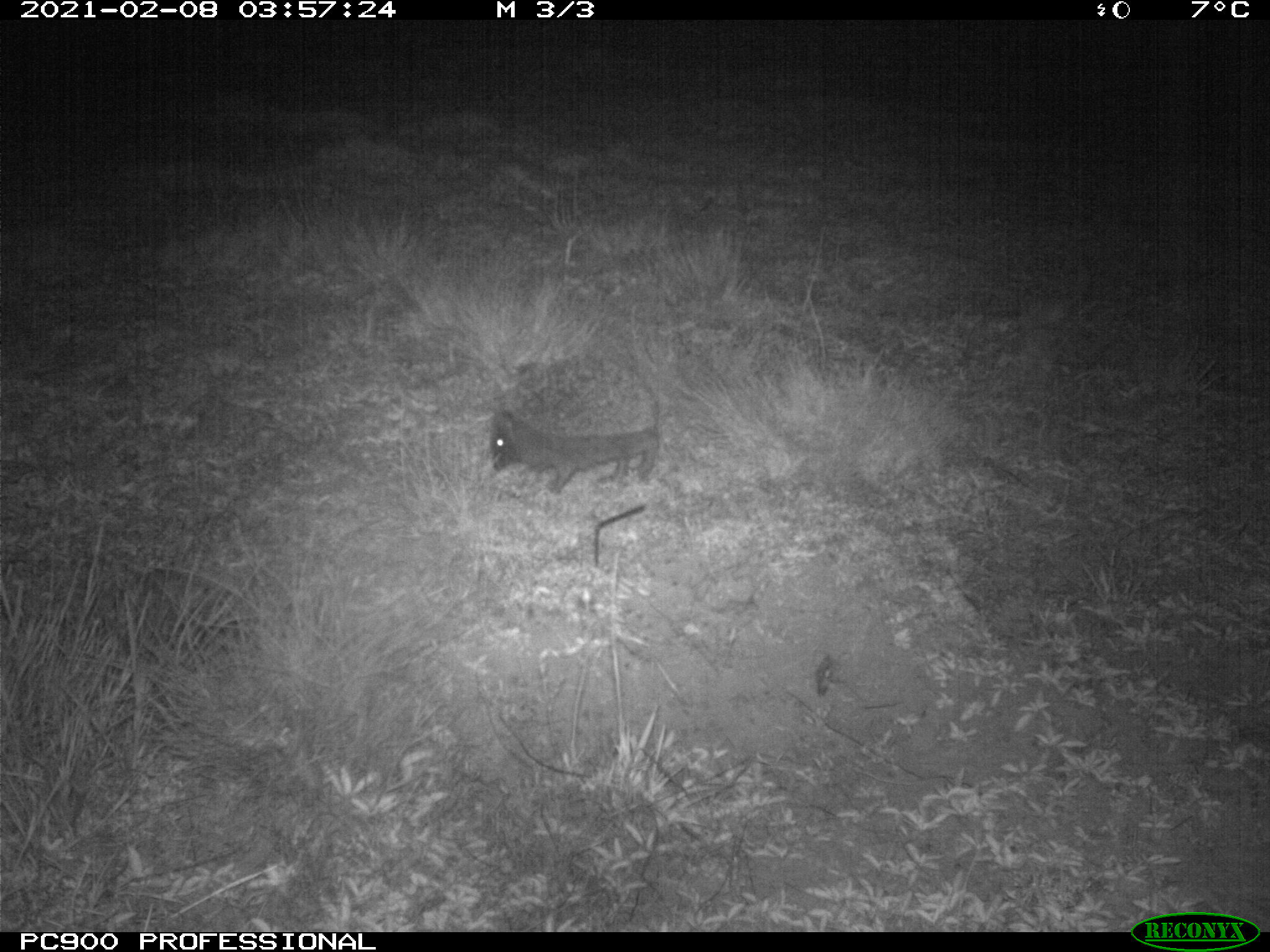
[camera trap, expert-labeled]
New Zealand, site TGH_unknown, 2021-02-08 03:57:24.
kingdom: Animalia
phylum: Chordata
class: Mammalia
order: Eulipotyphla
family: Erinaceidae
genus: Erinaceus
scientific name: Erinaceus europaeus europaeus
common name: european hedgehog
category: hedgehog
Hedgehog (european hedgehog) (Erinaceus europaeus europaeus).